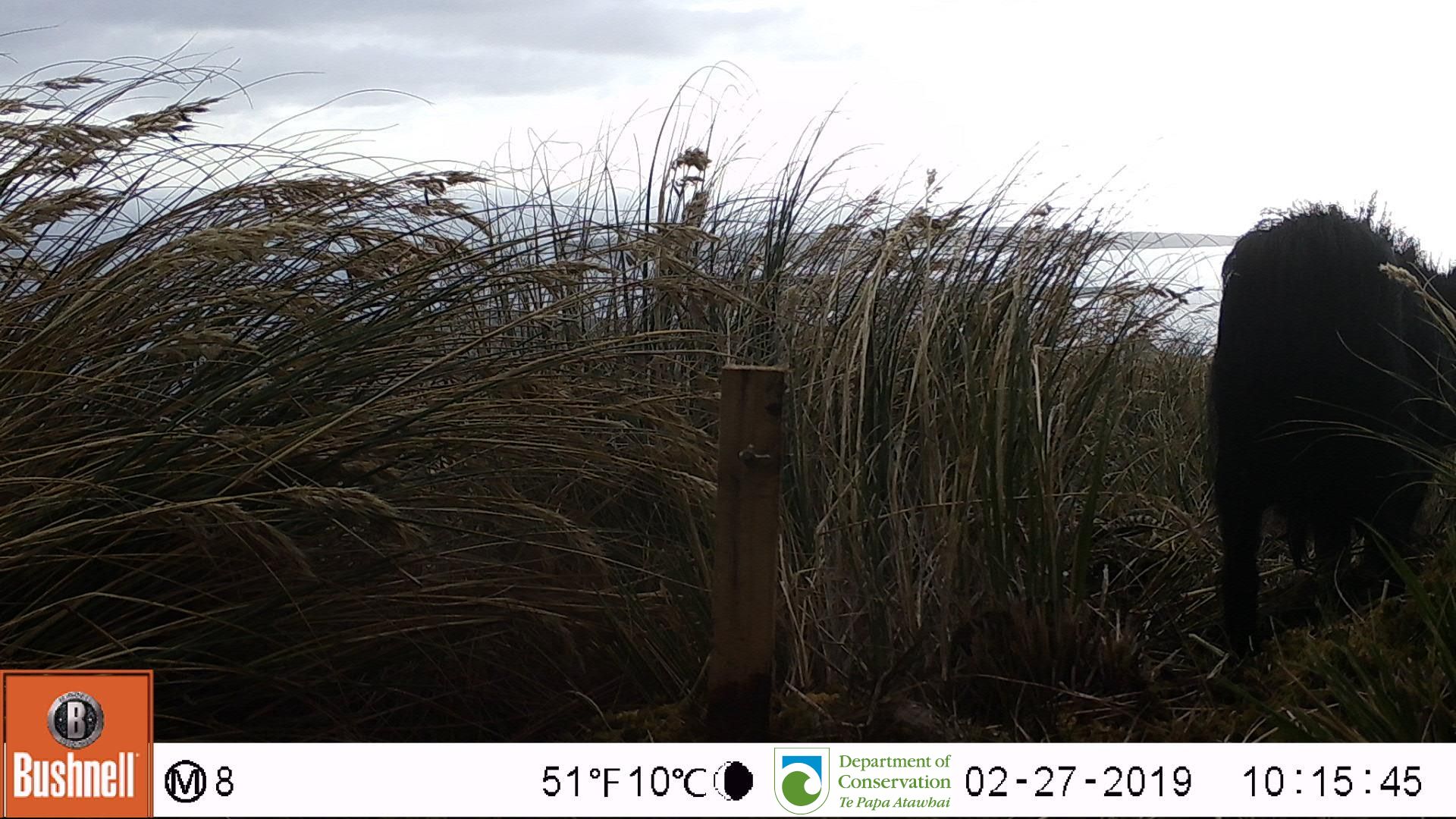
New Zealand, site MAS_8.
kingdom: Animalia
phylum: Chordata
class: Mammalia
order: Artiodactyla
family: Suidae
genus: Sus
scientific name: Sus scrofa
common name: pig